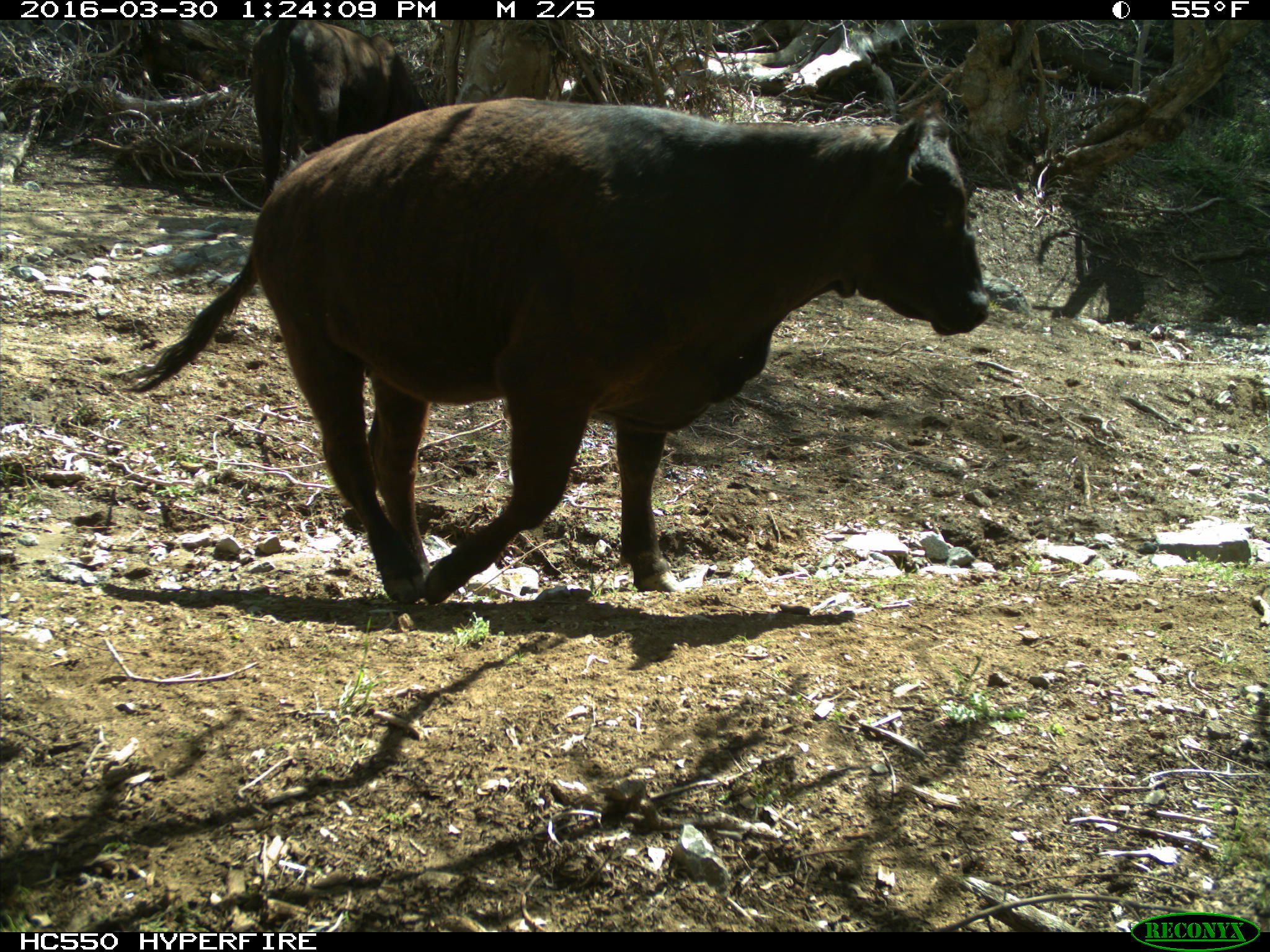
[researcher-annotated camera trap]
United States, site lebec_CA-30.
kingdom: Animalia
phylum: Chordata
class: Mammalia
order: Artiodactyla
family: Bovidae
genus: Bos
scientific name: Bos taurus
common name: domestic cow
Bos taurus (domestic cow).